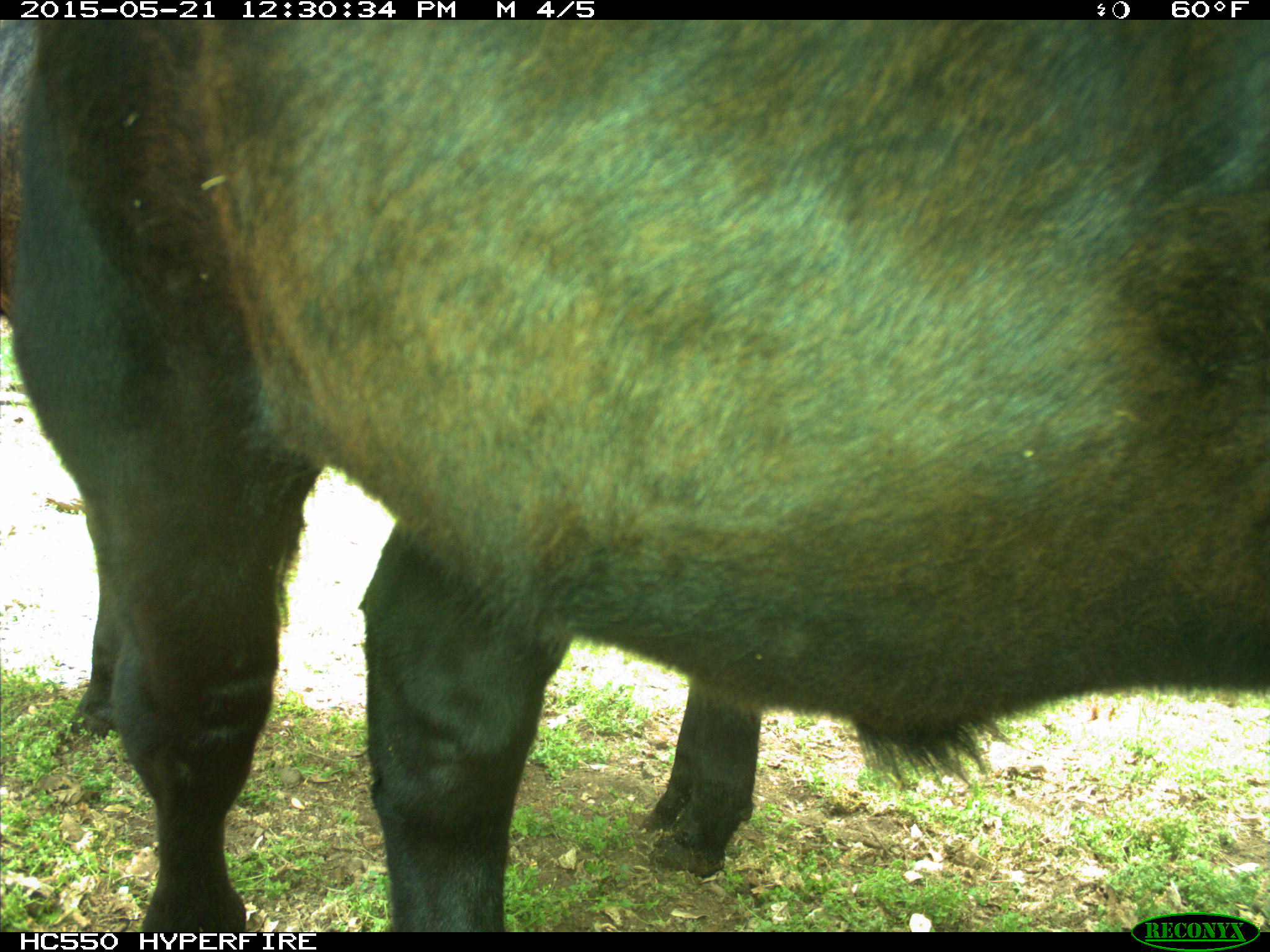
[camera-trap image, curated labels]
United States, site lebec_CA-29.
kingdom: Animalia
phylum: Chordata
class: Mammalia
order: Artiodactyla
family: Bovidae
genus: Bos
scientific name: Bos taurus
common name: domestic cow